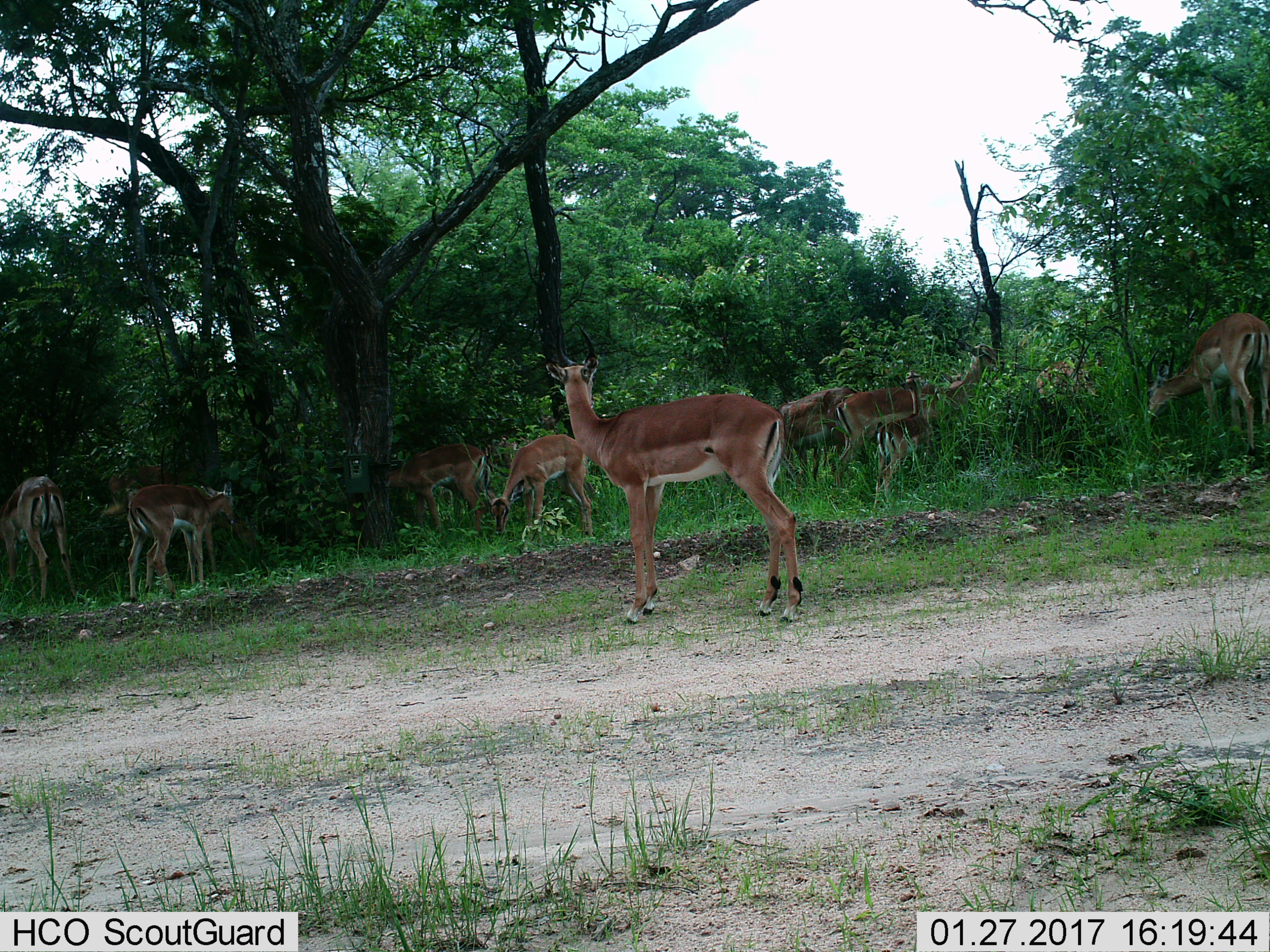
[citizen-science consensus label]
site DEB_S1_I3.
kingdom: Animalia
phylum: Chordata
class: Mammalia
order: Artiodactyla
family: Bovidae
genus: Aepyceros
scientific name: Aepyceros melampus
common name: impala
Impala (Aepyceros melampus), count 9. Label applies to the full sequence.